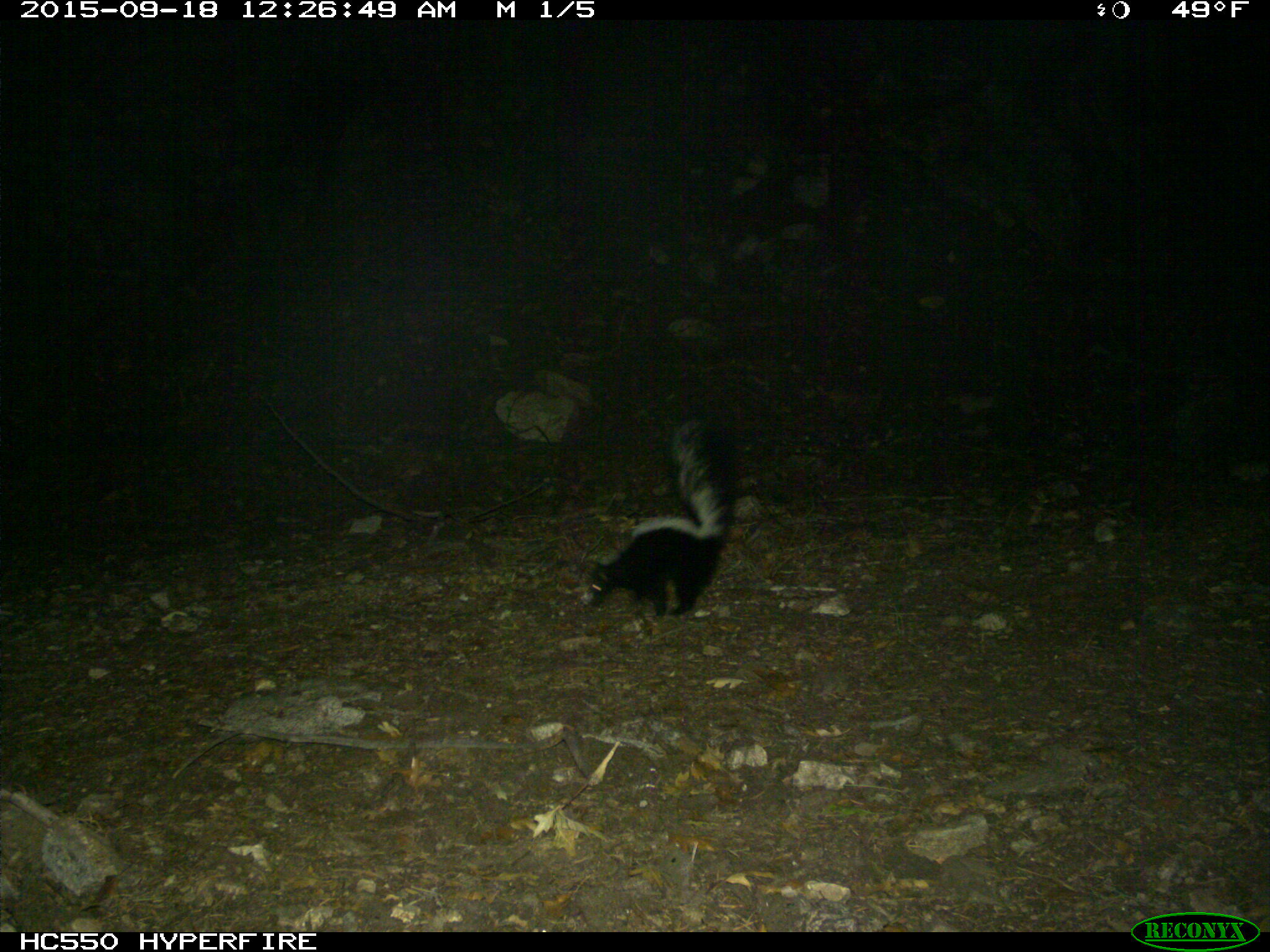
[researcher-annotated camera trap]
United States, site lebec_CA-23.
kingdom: Animalia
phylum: Chordata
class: Mammalia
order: Carnivora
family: Mephitidae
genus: Mephitis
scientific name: Mephitis mephitis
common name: striped skunk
Mephitis mephitis (striped skunk).